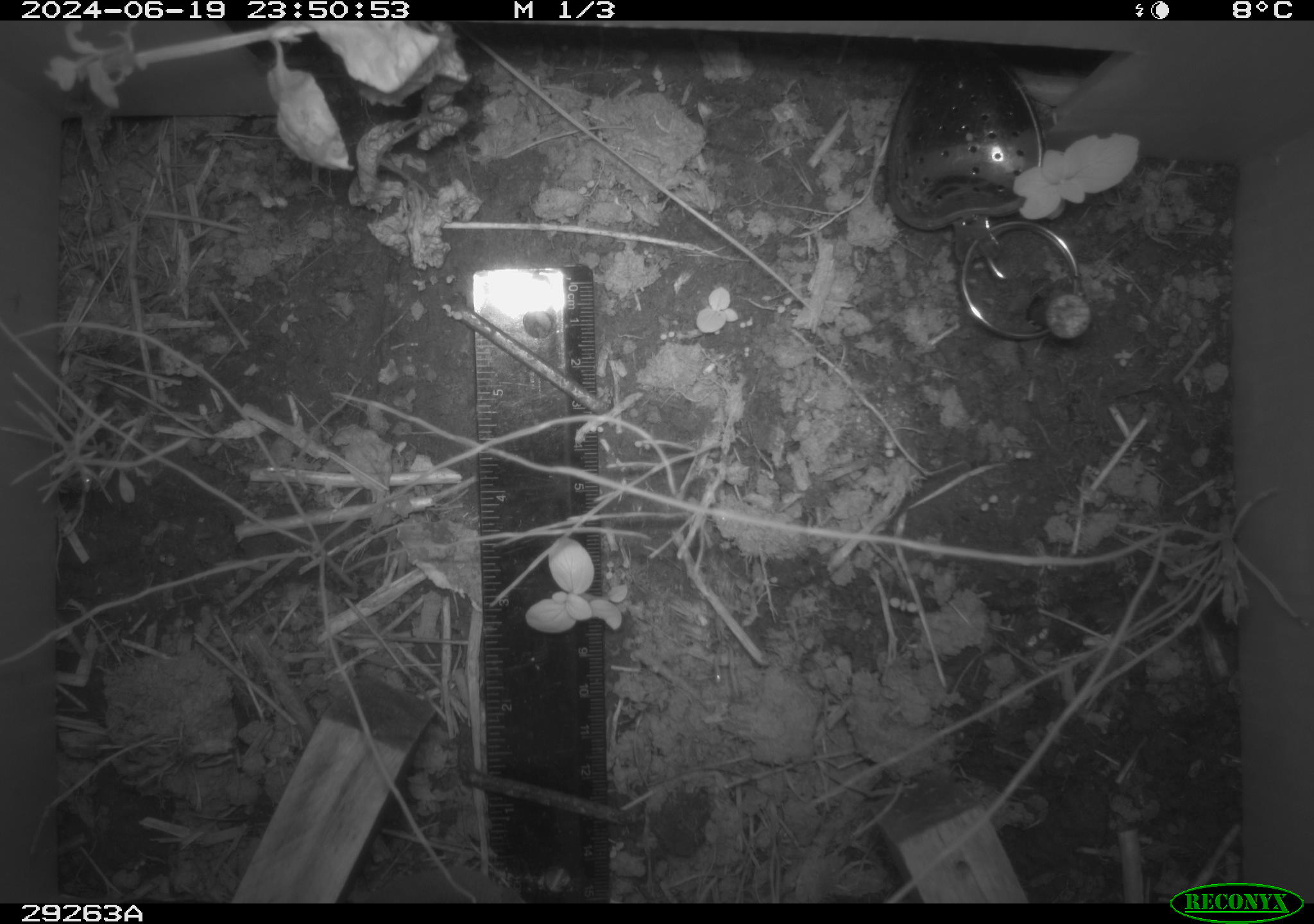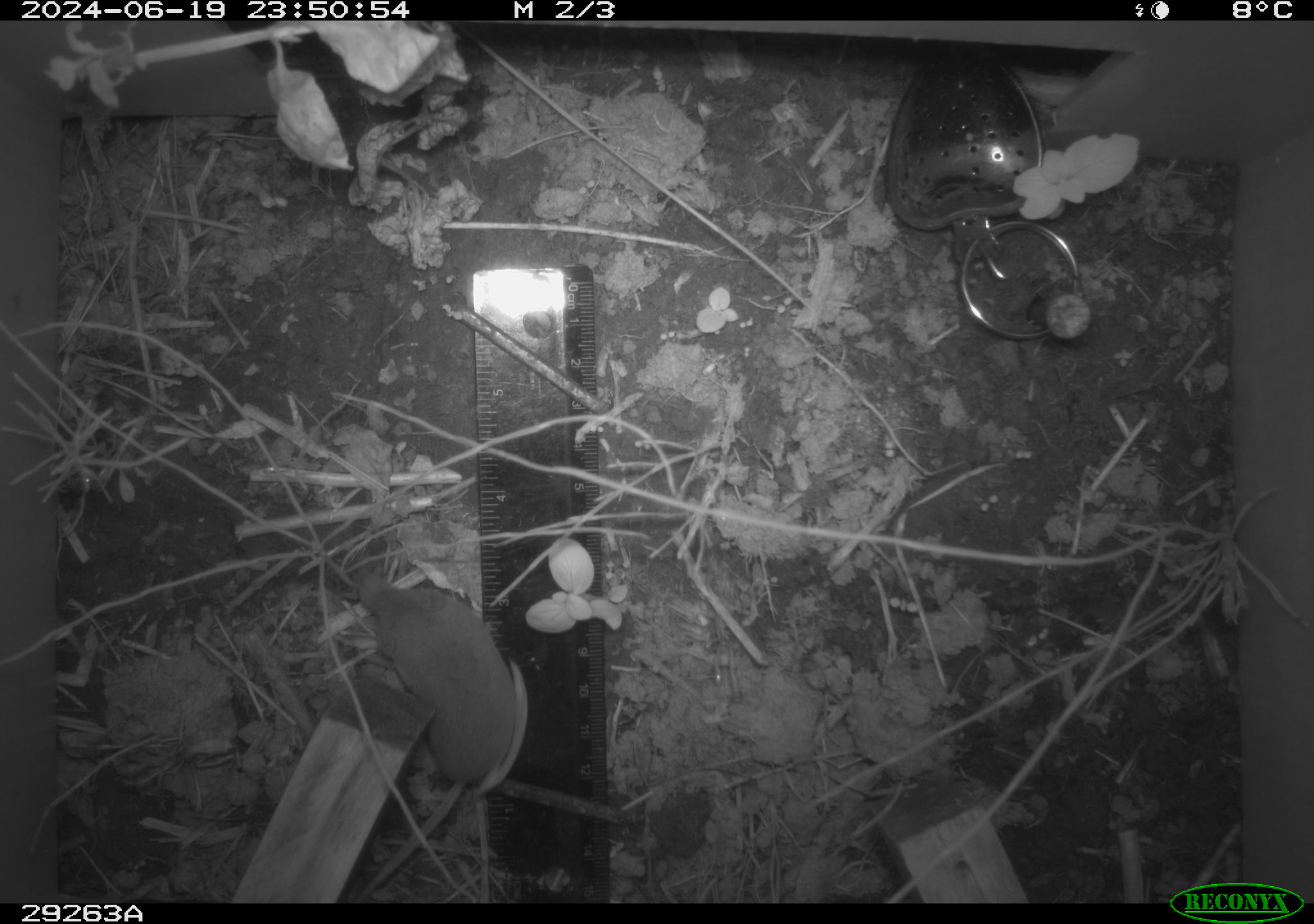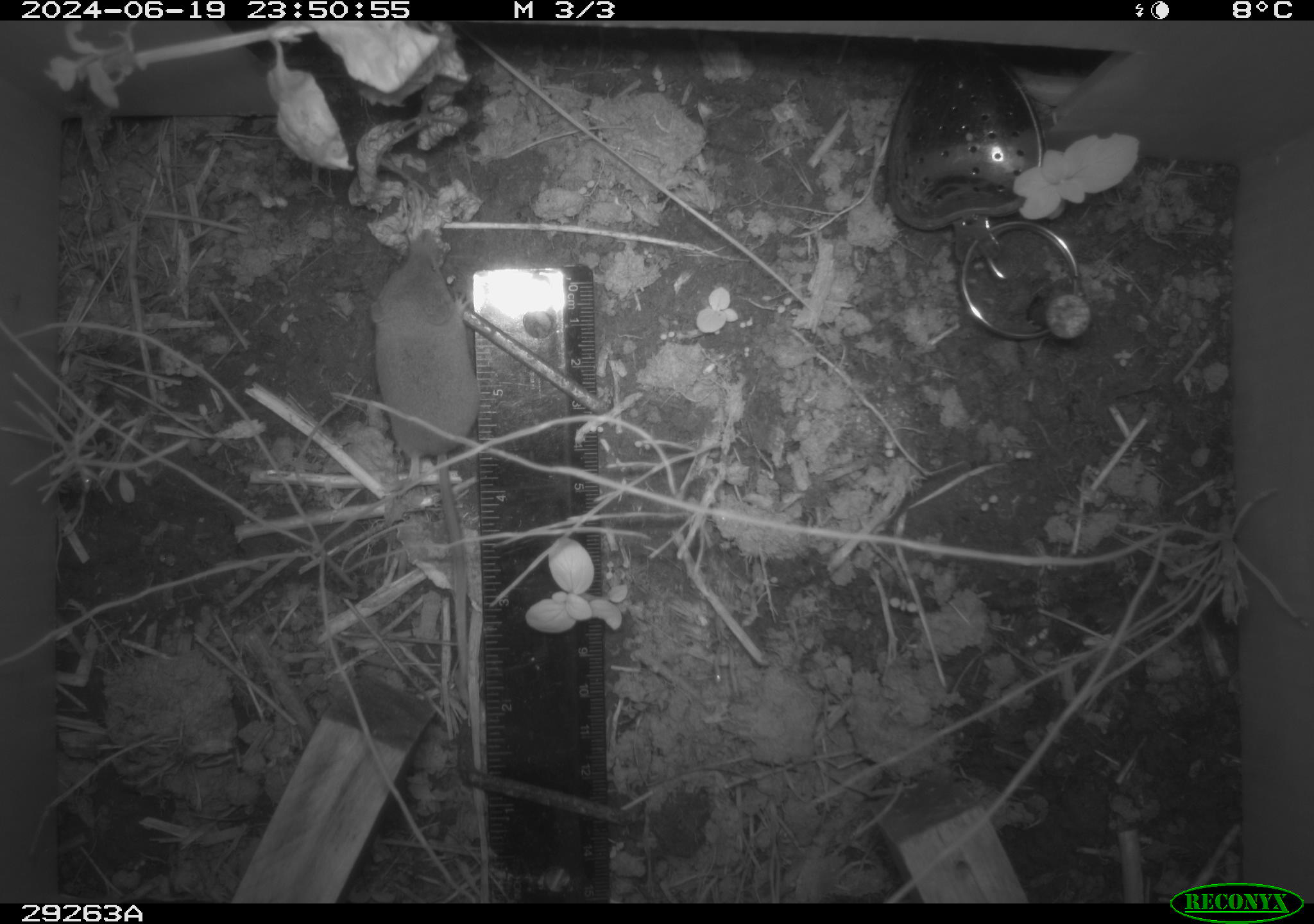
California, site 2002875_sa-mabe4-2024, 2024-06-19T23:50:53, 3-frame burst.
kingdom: Animalia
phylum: Chordata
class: Mammalia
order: Eulipotyphla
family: Soricidae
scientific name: Soricidae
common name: shrews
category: soricidae family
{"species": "soricidae family (shrews) (Soricidae)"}